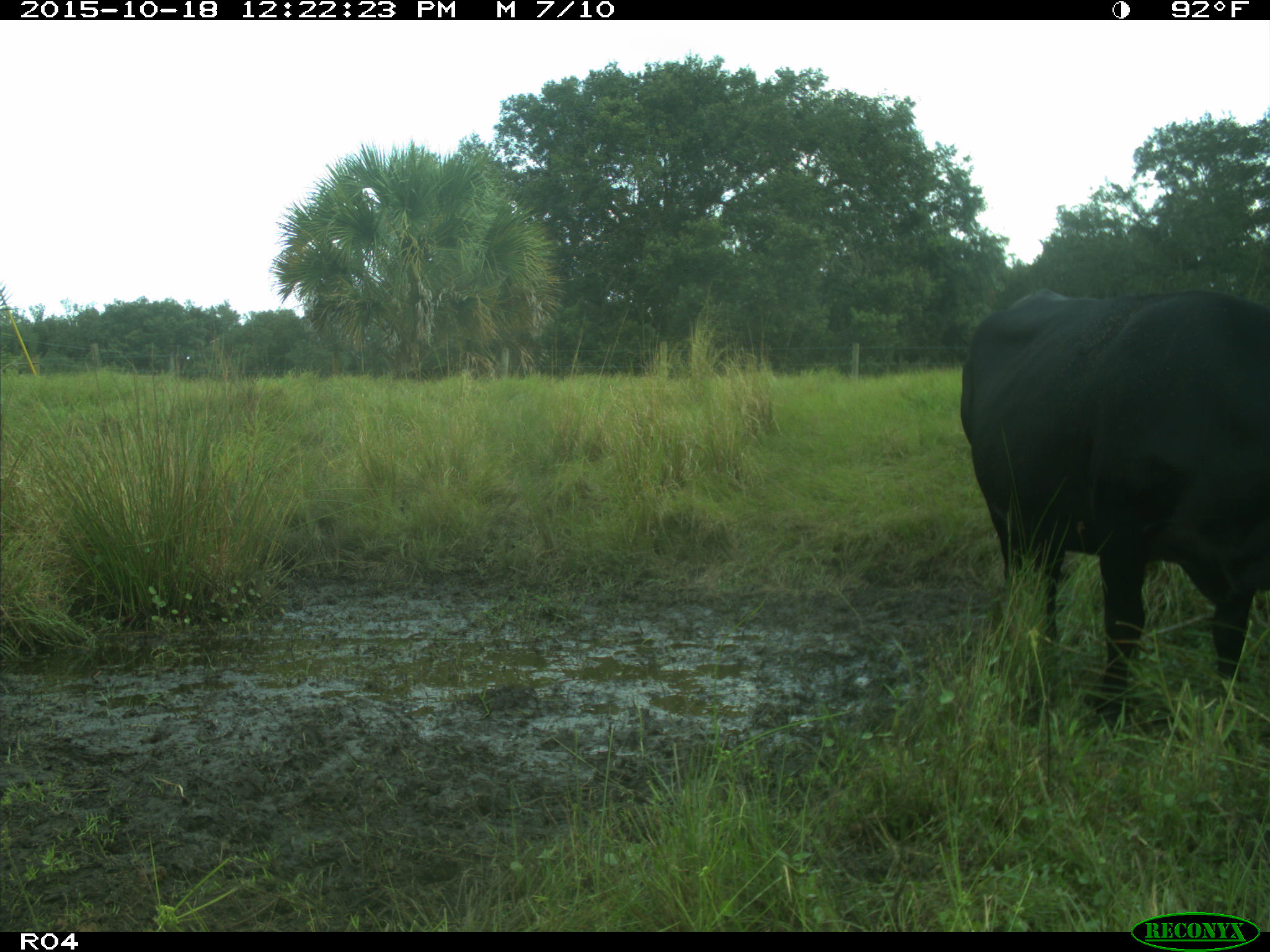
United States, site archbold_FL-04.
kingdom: Animalia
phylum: Chordata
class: Mammalia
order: Artiodactyla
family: Bovidae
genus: Bos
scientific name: Bos taurus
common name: domestic cow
Bos taurus (domestic cow).